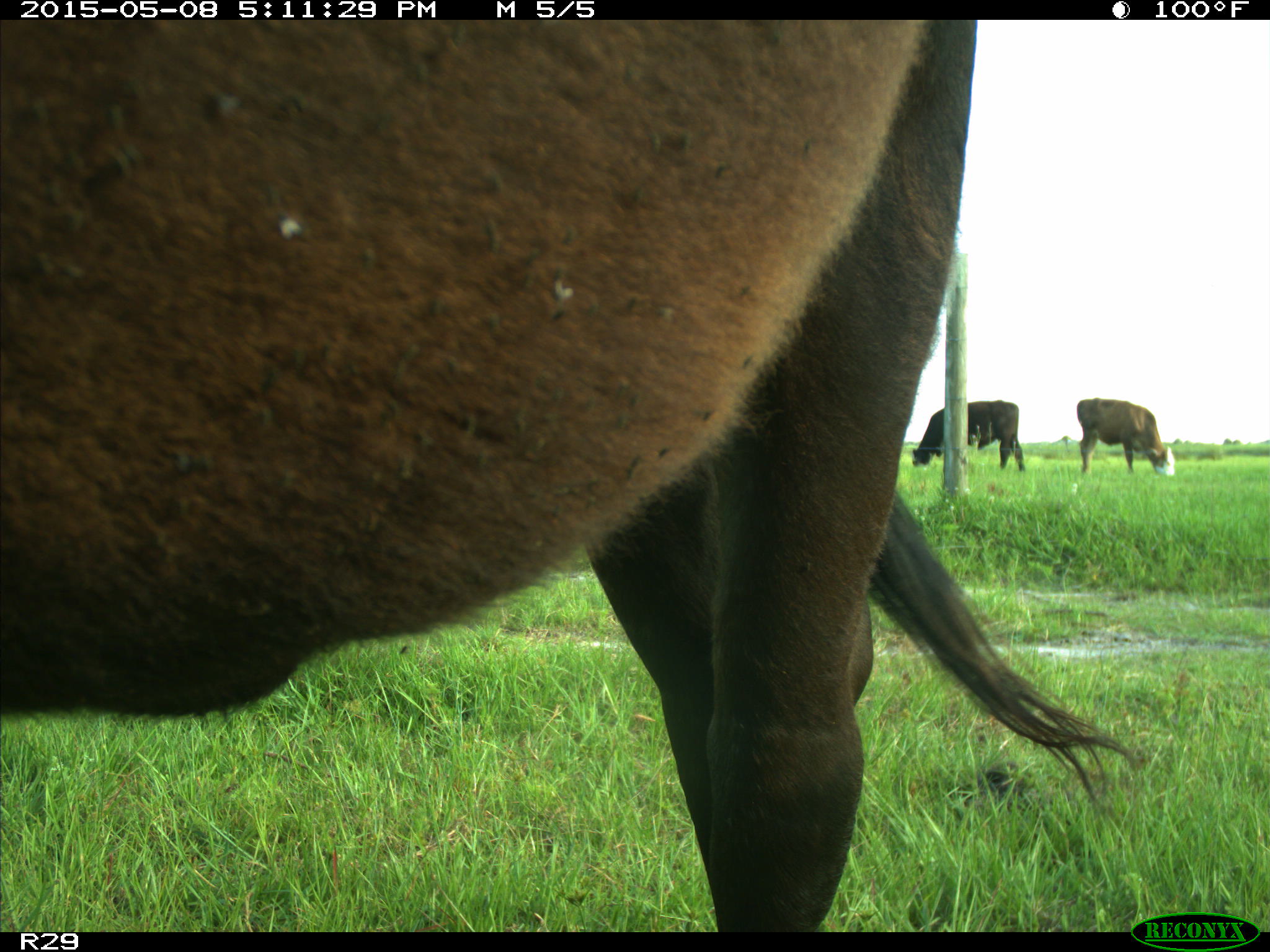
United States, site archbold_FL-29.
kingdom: Animalia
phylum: Chordata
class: Mammalia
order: Artiodactyla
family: Bovidae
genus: Bos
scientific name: Bos taurus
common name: domestic cow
Bos taurus (domestic cow).